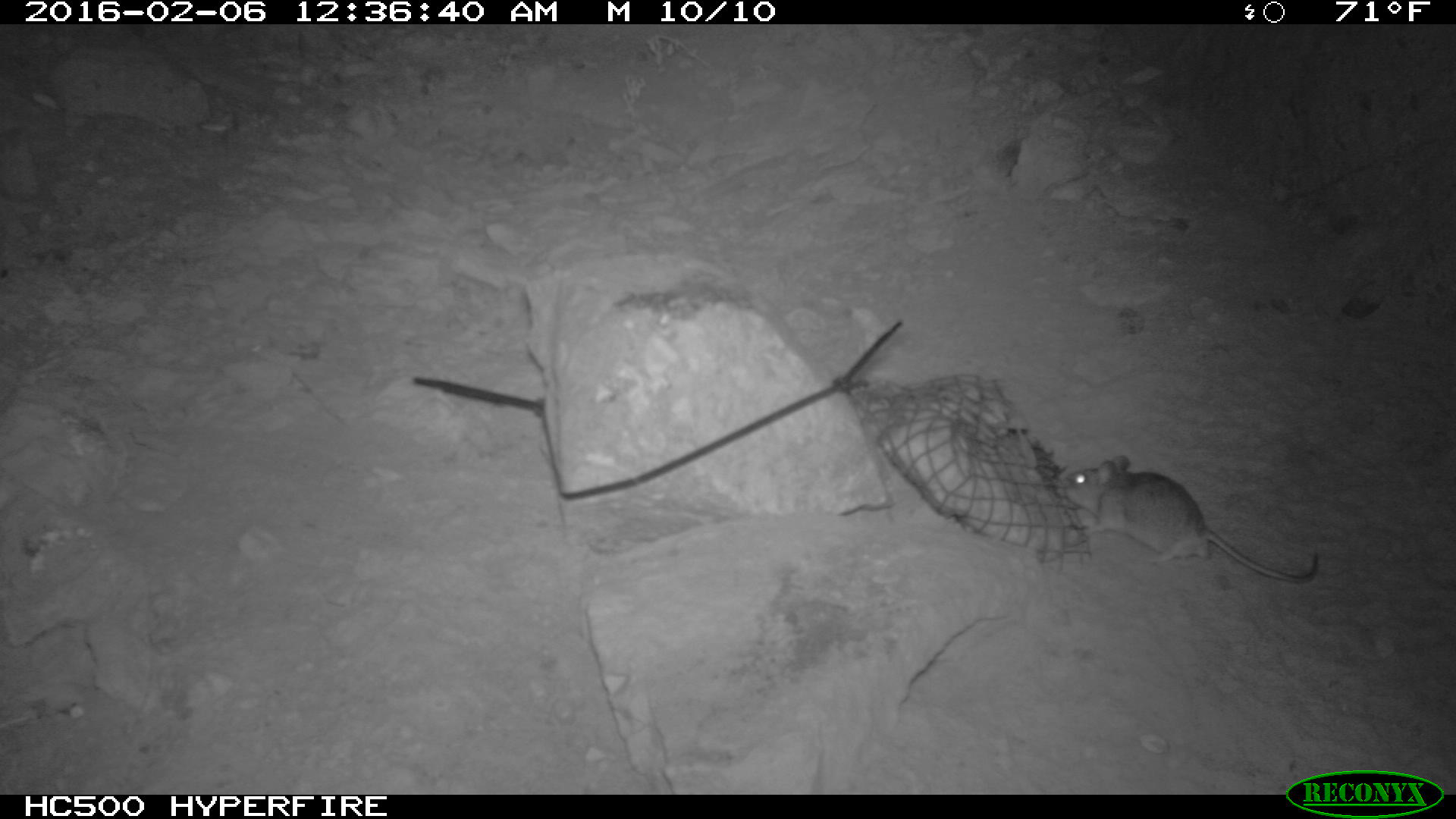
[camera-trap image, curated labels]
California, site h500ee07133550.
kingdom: Animalia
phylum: Chordata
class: Mammalia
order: Rodentia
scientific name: Rodentia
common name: rodent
Rodent (Rodentia).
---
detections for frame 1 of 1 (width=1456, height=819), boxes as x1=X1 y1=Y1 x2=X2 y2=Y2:
rodent: x1=1062 y1=455 x2=1318 y2=582